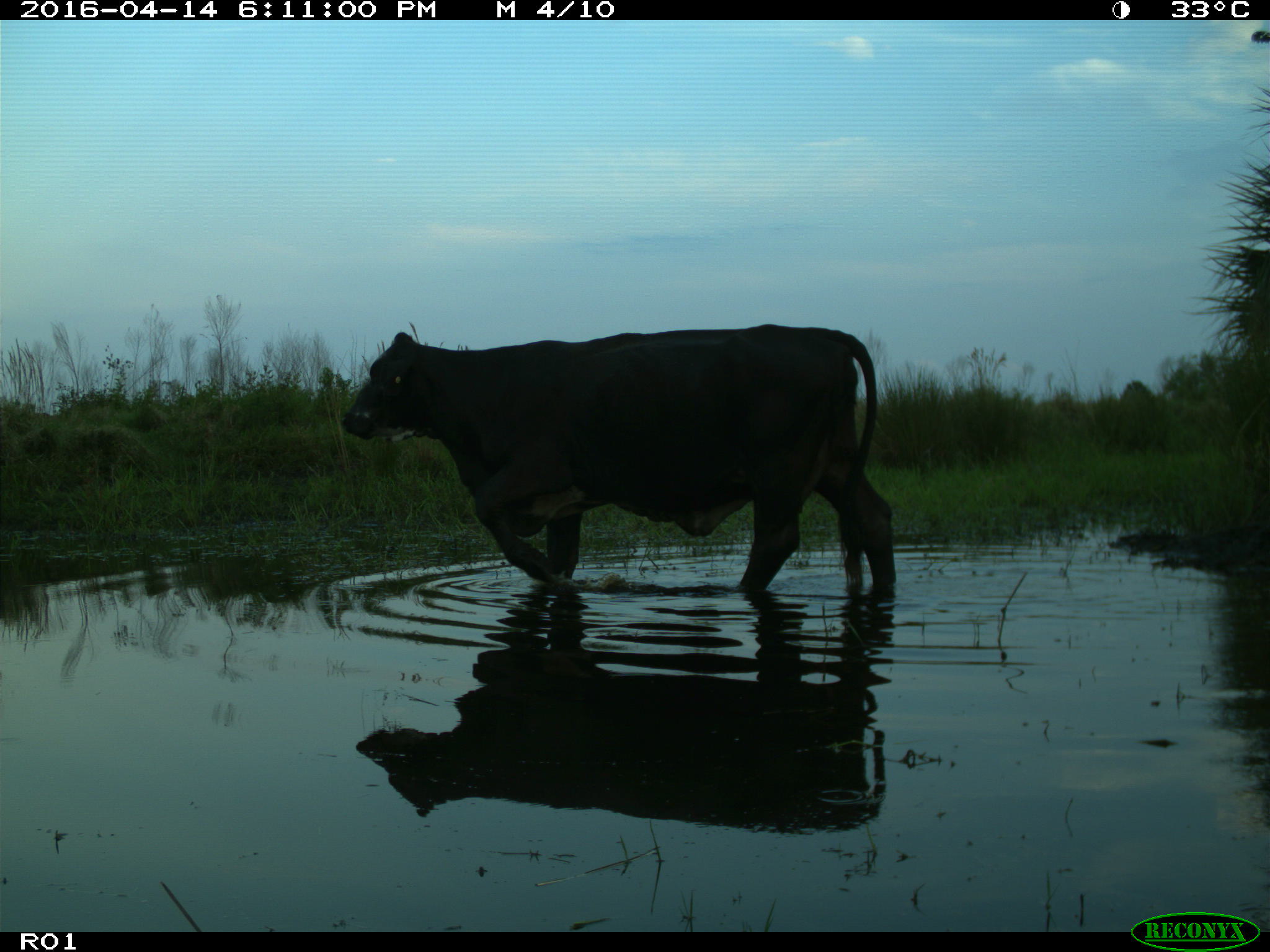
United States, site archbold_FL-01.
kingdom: Animalia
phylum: Chordata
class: Mammalia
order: Artiodactyla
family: Bovidae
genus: Bos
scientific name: Bos taurus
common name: domestic cow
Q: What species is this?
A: Bos taurus (domestic cow).